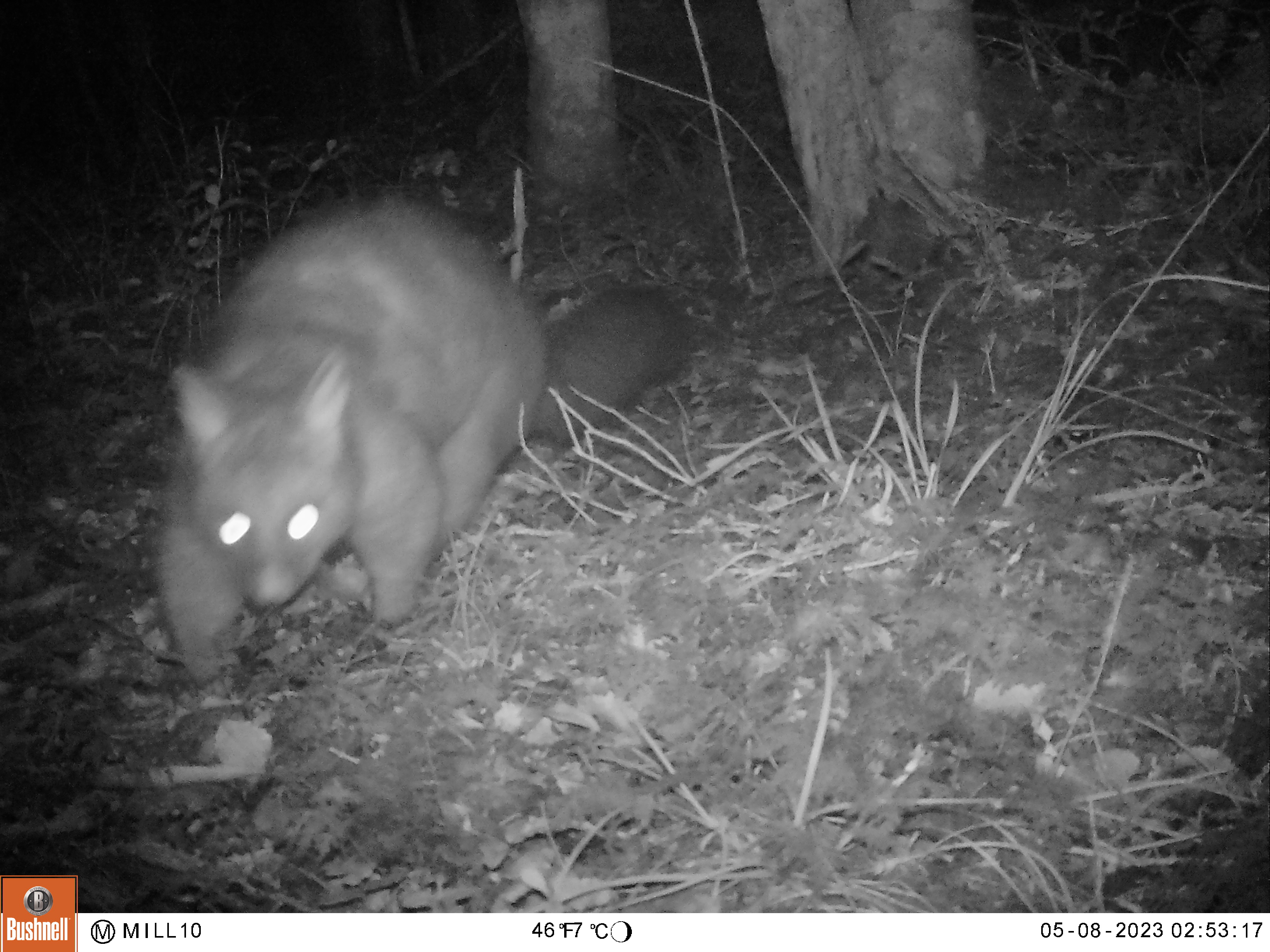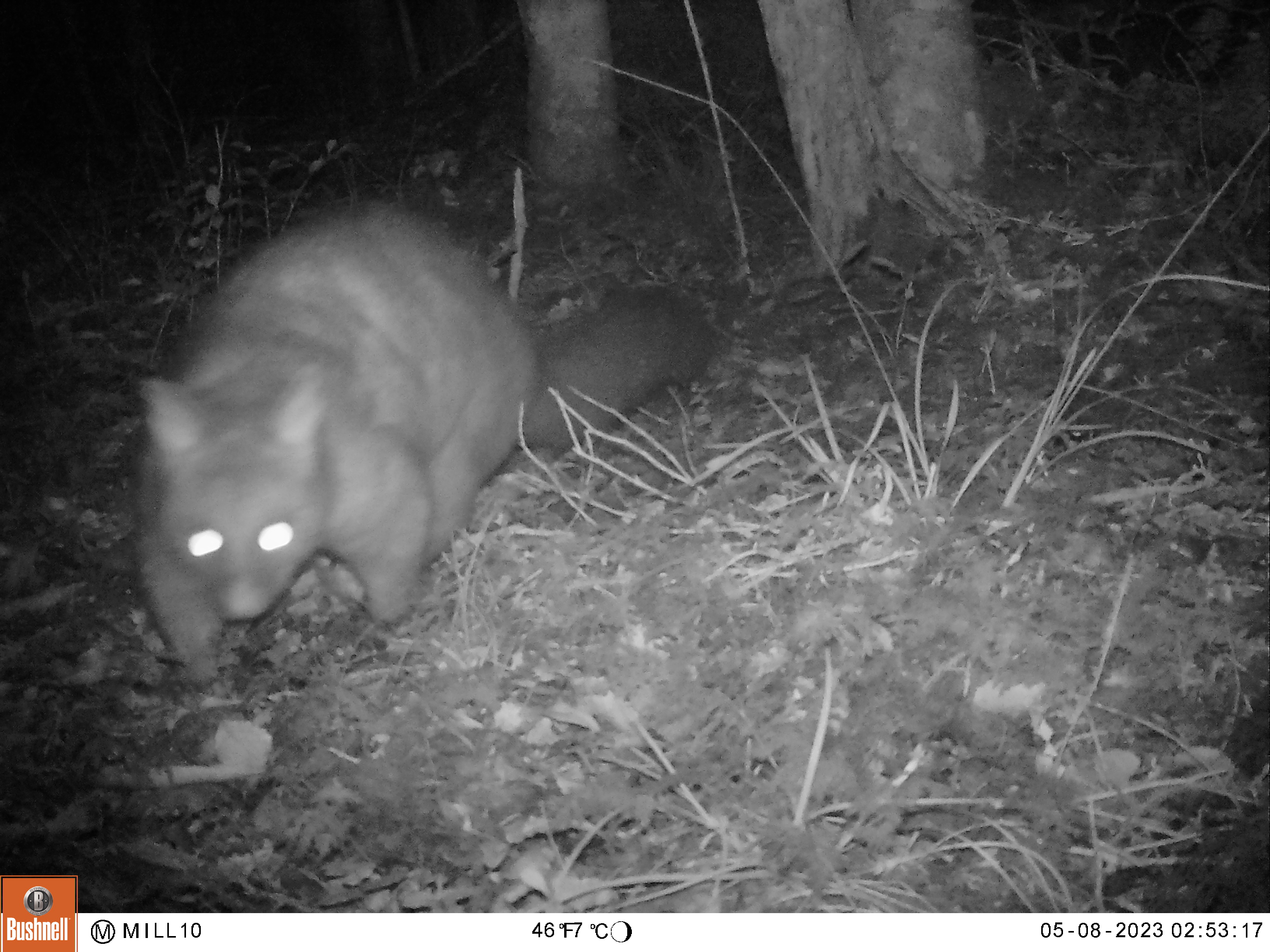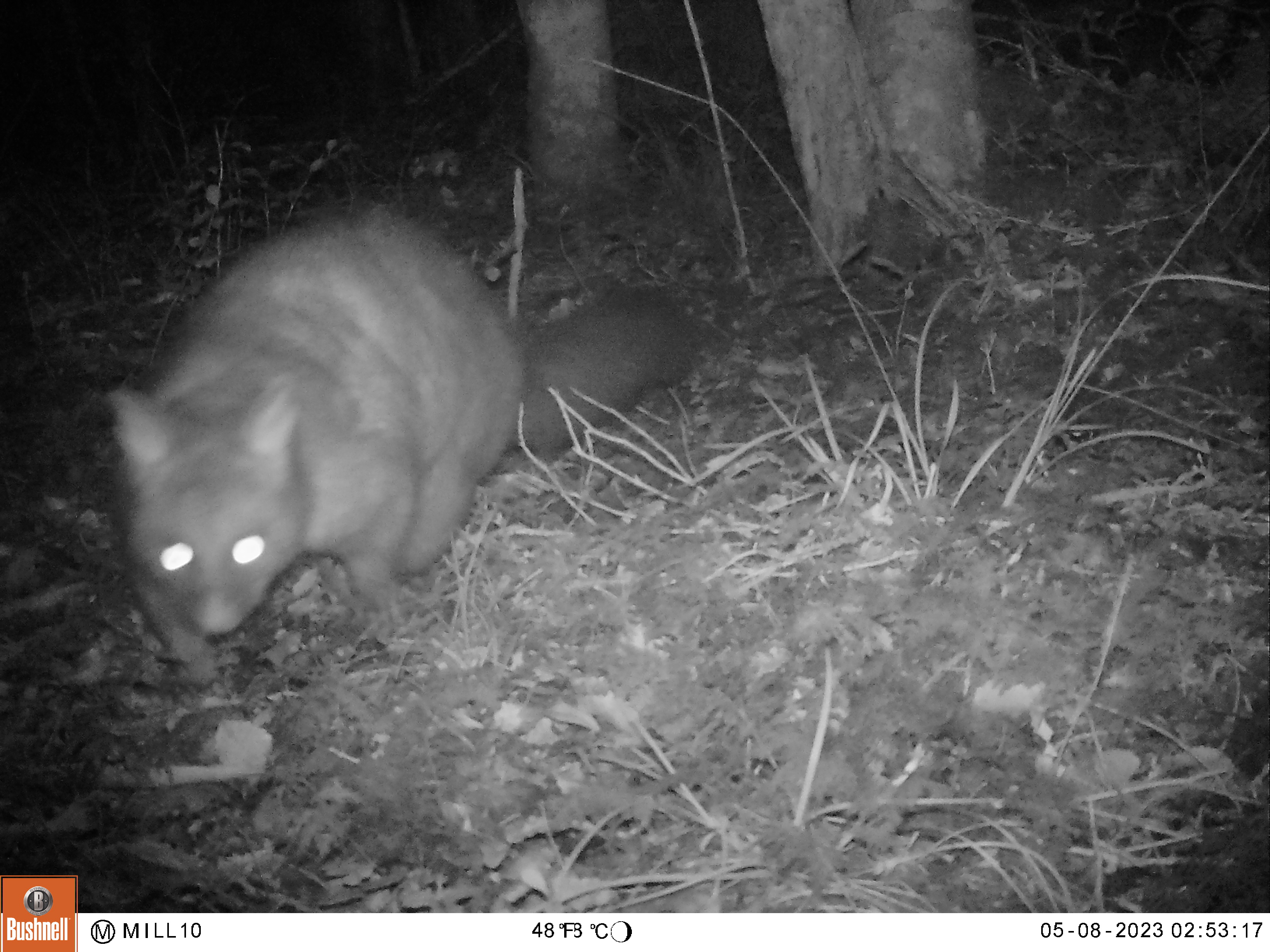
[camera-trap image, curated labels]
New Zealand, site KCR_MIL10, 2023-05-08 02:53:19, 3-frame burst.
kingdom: Animalia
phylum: Chordata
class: Mammalia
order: Diprotodontia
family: Phalangeridae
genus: Trichosurus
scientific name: Trichosurus vulpecula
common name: common brushtail possum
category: possum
Possum (common brushtail possum) (Trichosurus vulpecula).